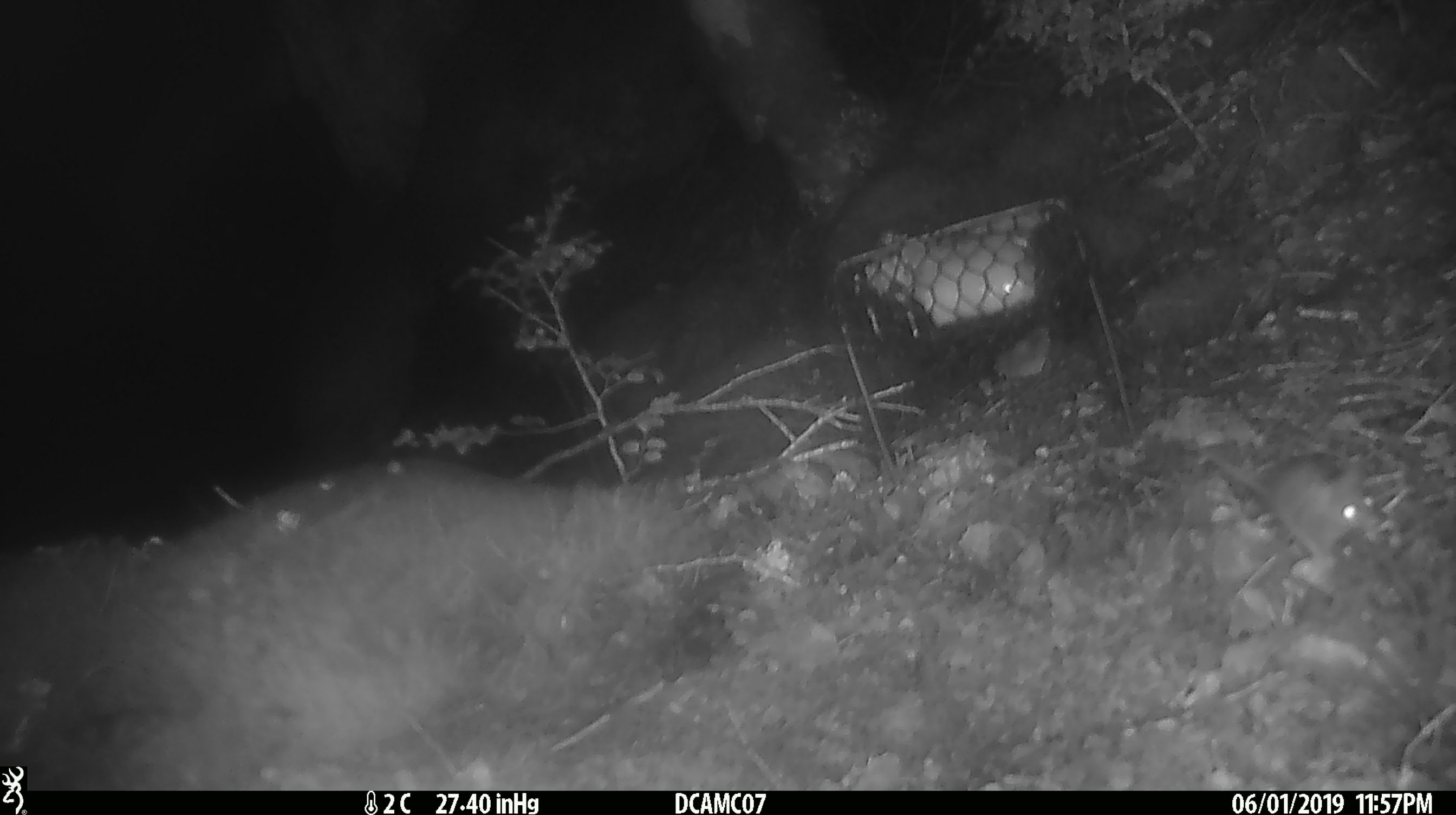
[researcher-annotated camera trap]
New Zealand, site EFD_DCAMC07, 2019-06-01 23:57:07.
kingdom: Animalia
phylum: Chordata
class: Mammalia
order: Rodentia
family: Muridae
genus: Mus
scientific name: Mus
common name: mouse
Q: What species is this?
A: Mouse (Mus).